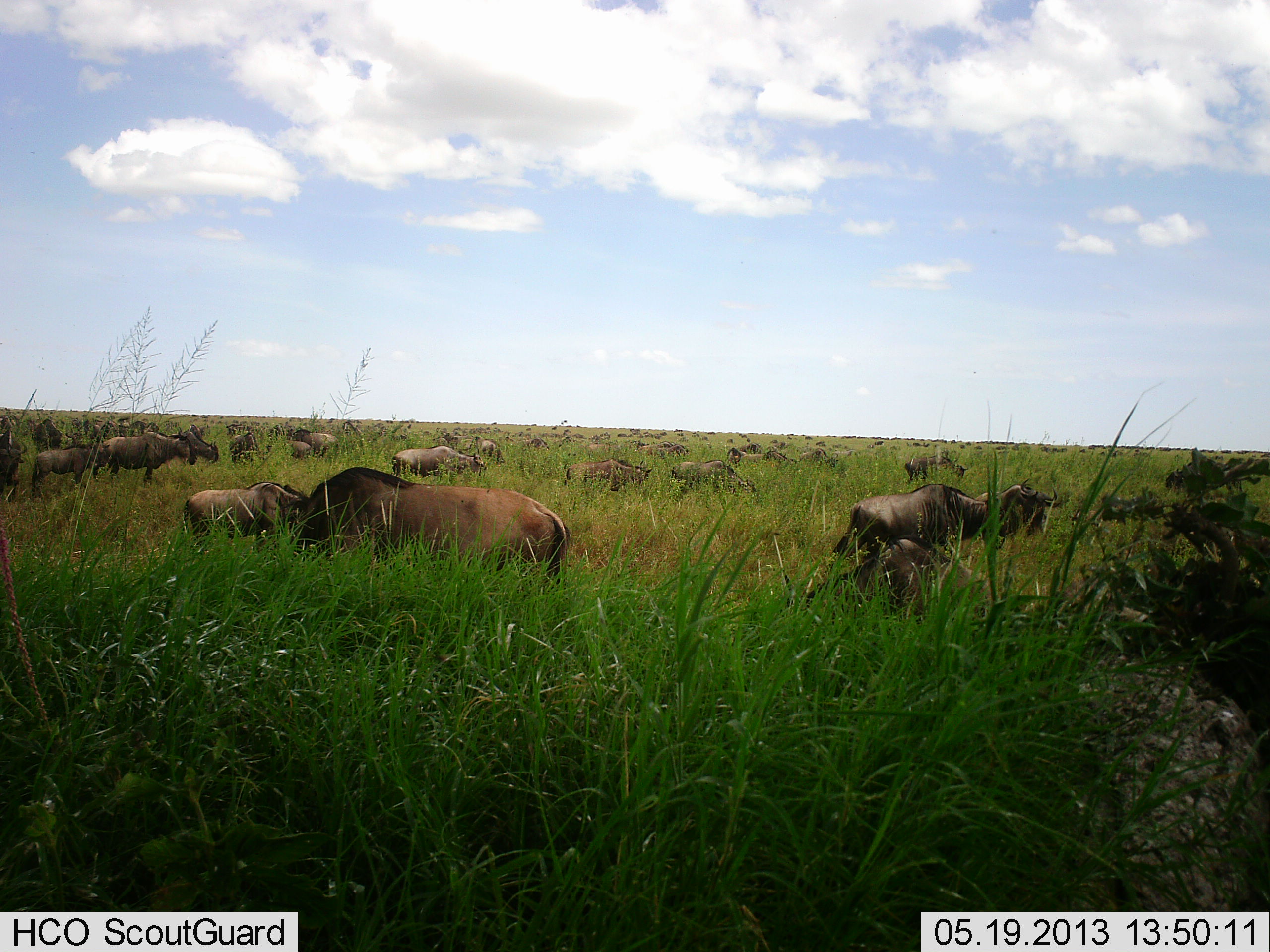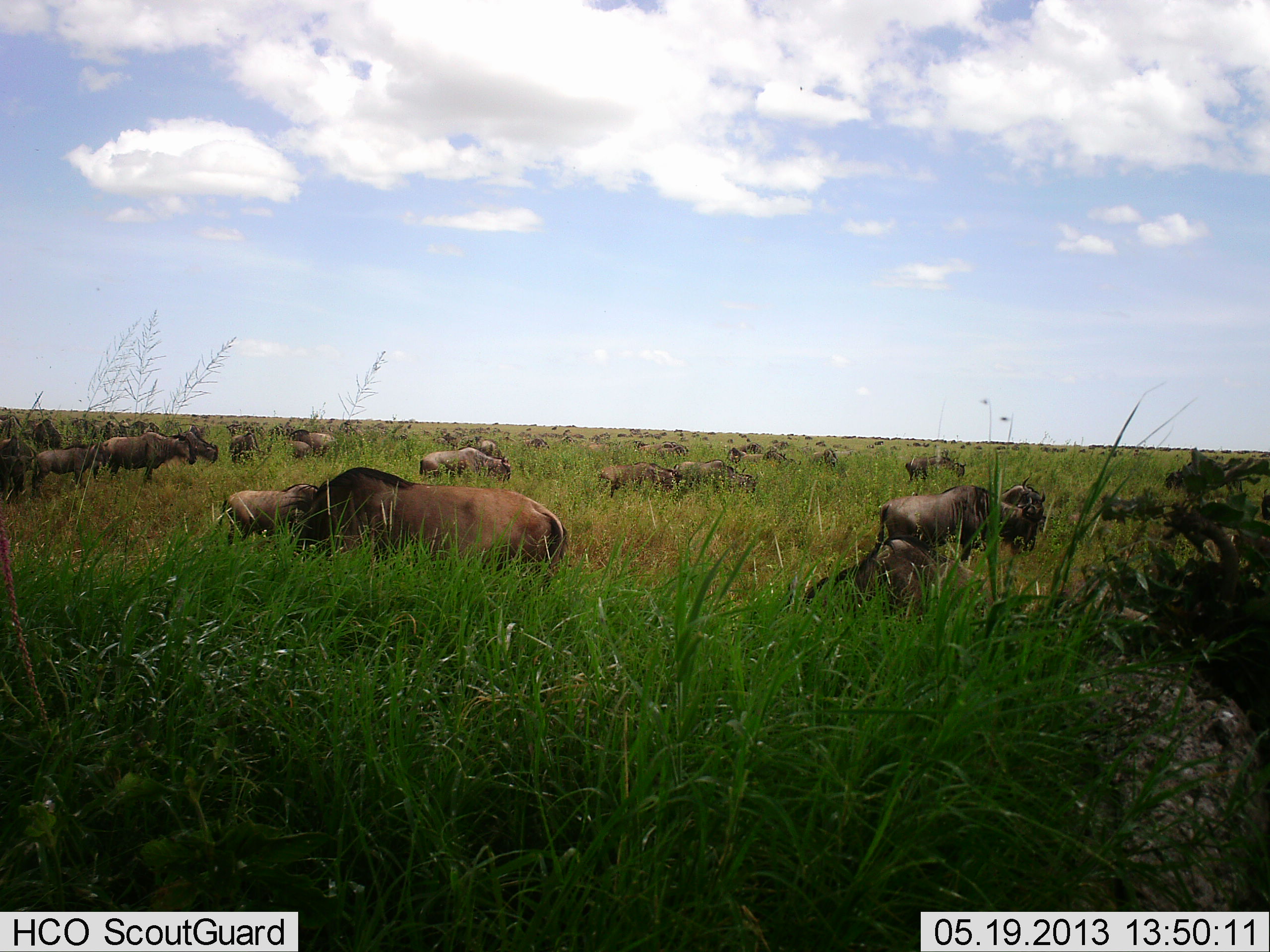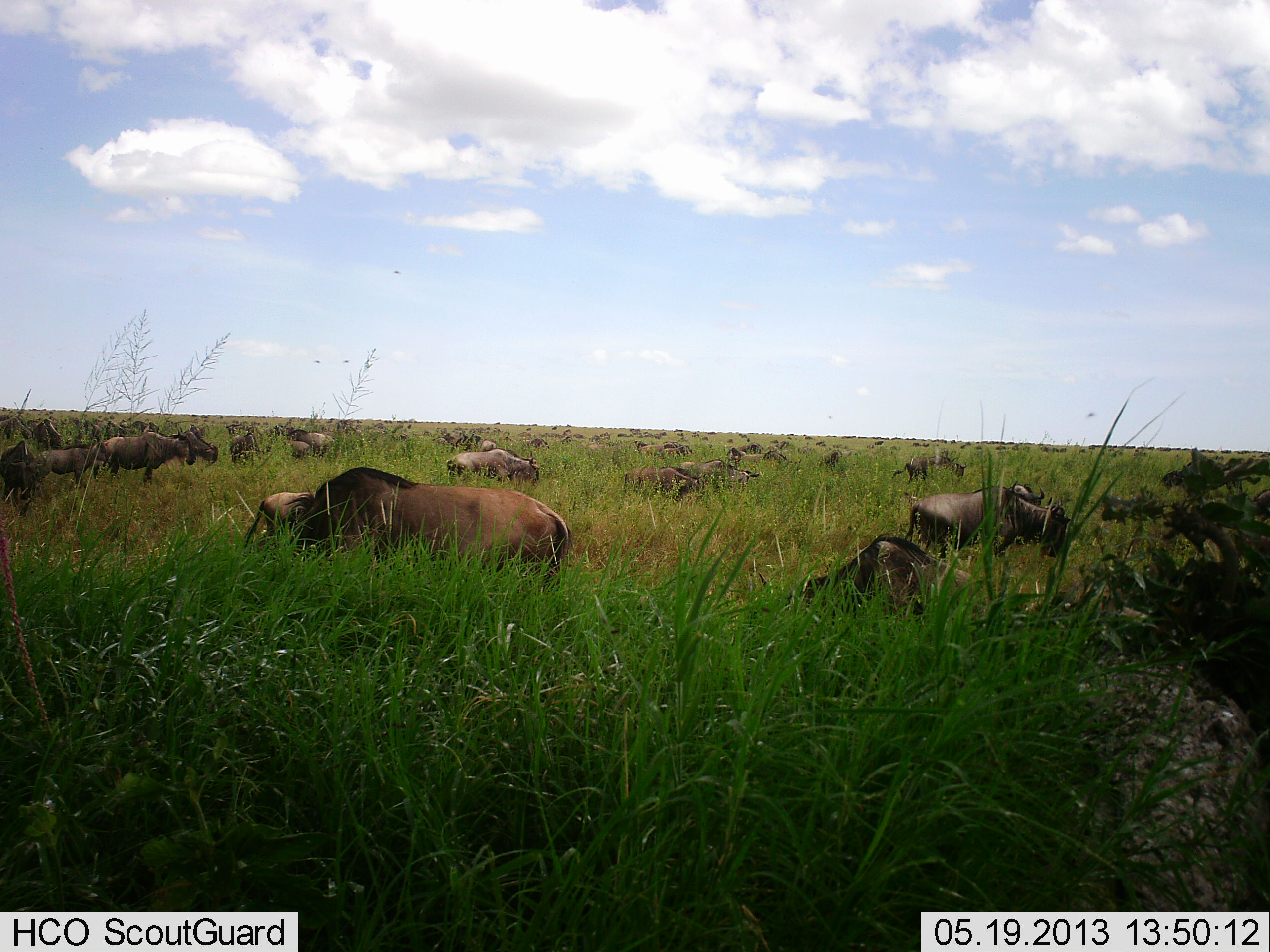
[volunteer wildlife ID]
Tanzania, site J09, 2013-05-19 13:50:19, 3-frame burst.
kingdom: Animalia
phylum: Chordata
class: Mammalia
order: Artiodactyla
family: Bovidae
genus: Connochaetes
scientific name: Connochaetes taurinus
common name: blue wildebeest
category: wildebeest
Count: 51+.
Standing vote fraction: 62%.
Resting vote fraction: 34%.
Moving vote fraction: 56%.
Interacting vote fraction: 9%.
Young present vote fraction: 6%.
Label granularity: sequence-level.